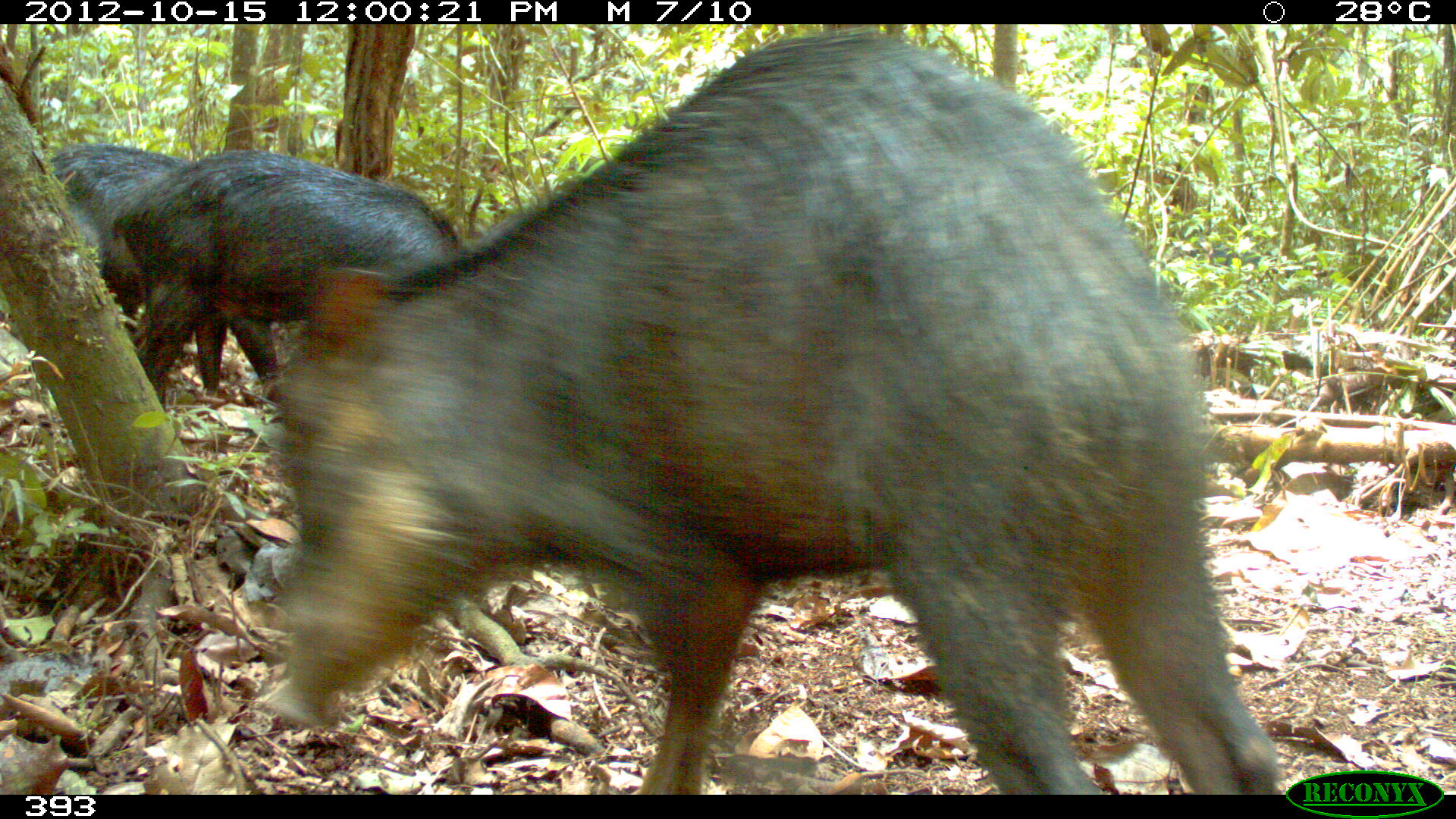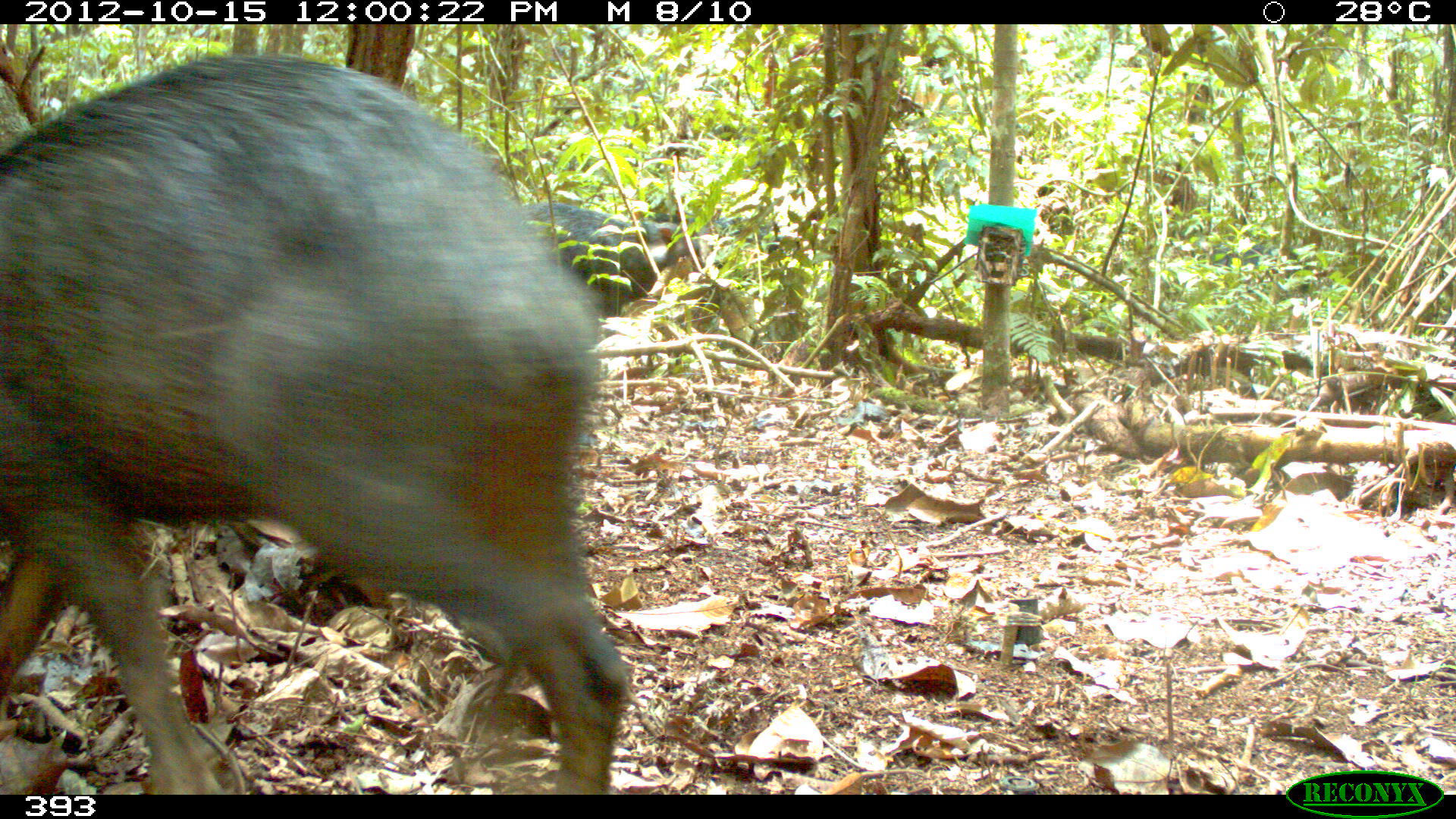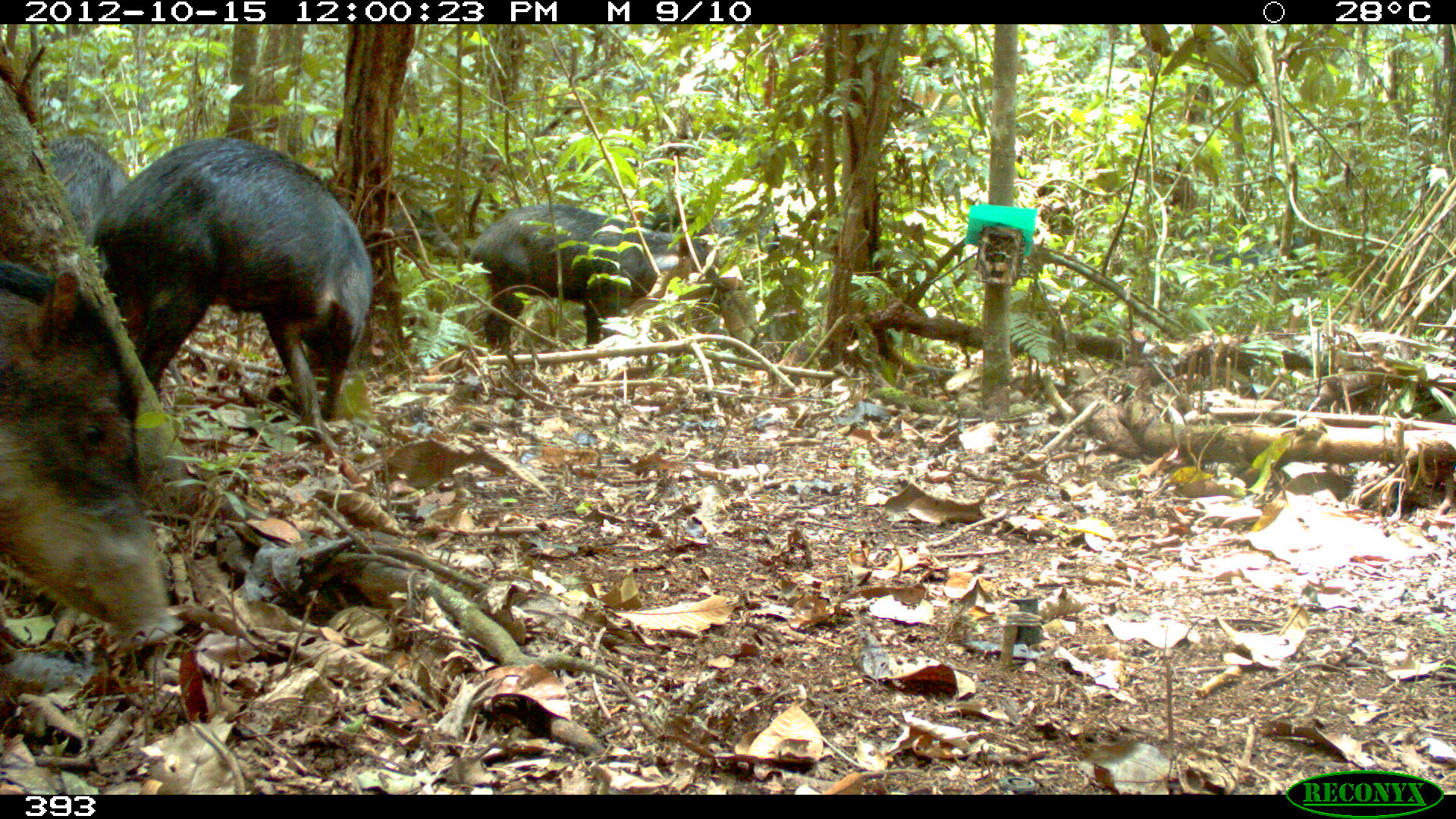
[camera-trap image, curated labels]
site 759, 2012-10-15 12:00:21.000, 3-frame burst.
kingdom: Animalia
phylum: Chordata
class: Mammalia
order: Artiodactyla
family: Tayassuidae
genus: Tayassu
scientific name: Tayassu pecari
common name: white-lipped peccary